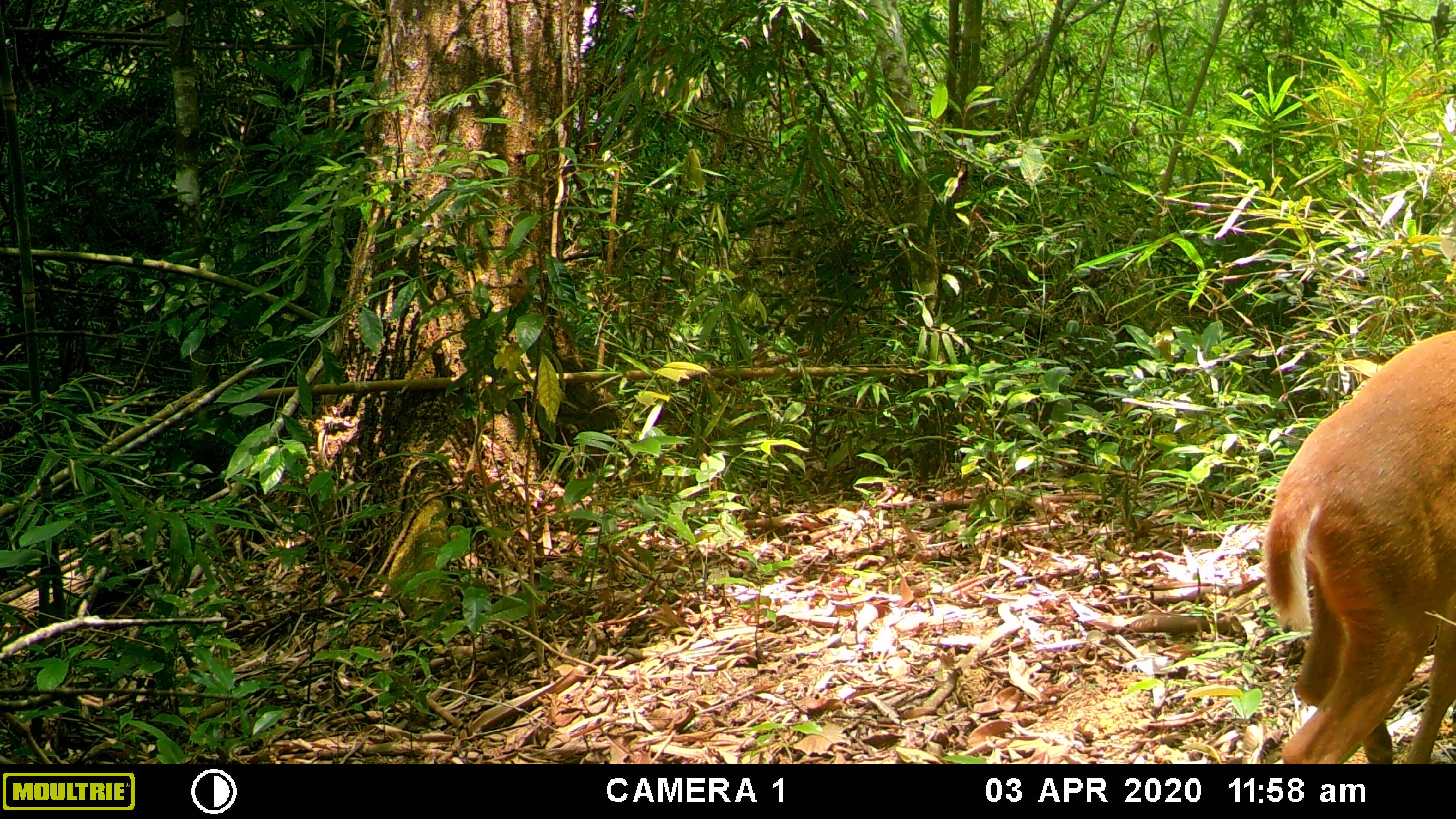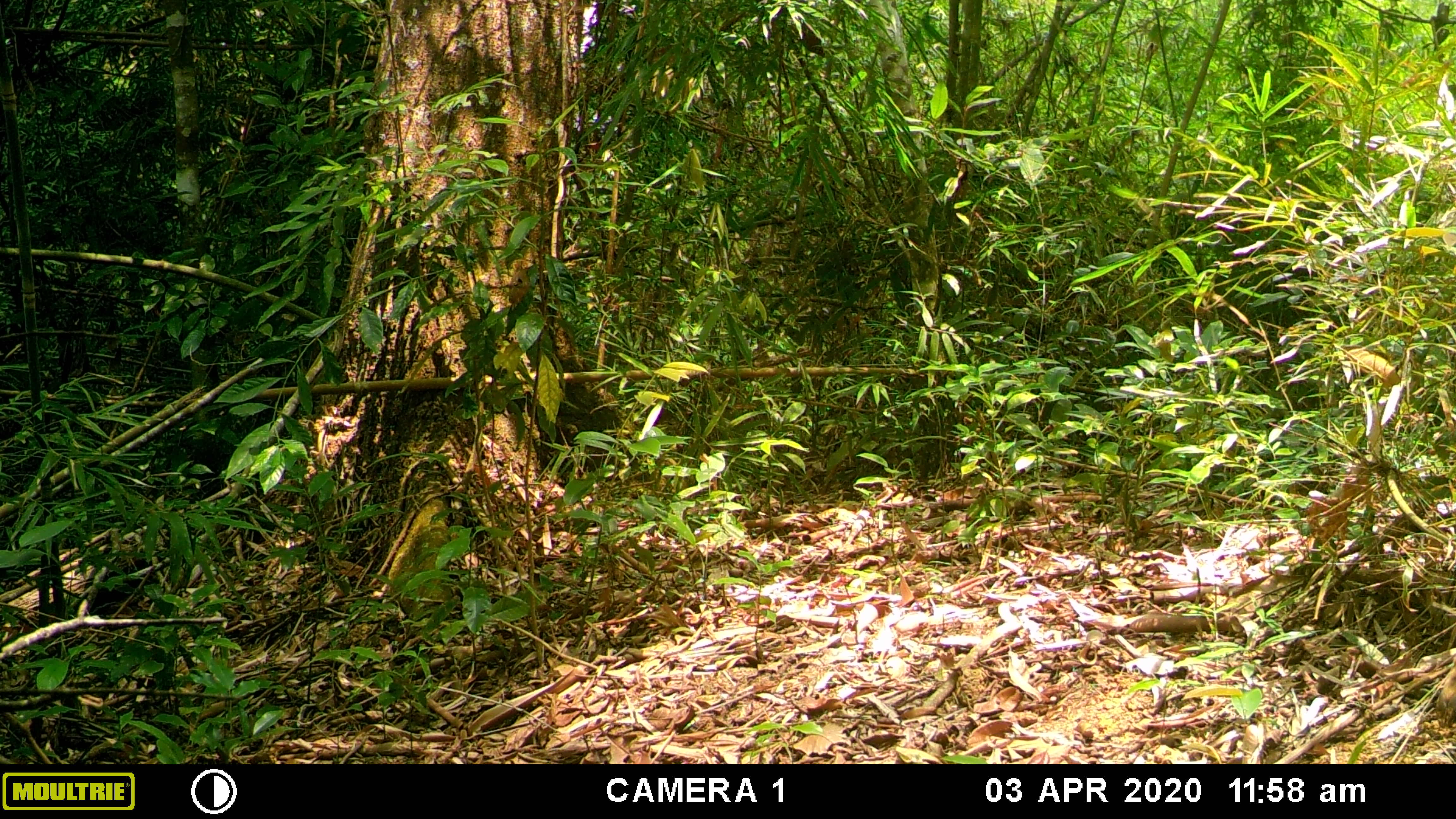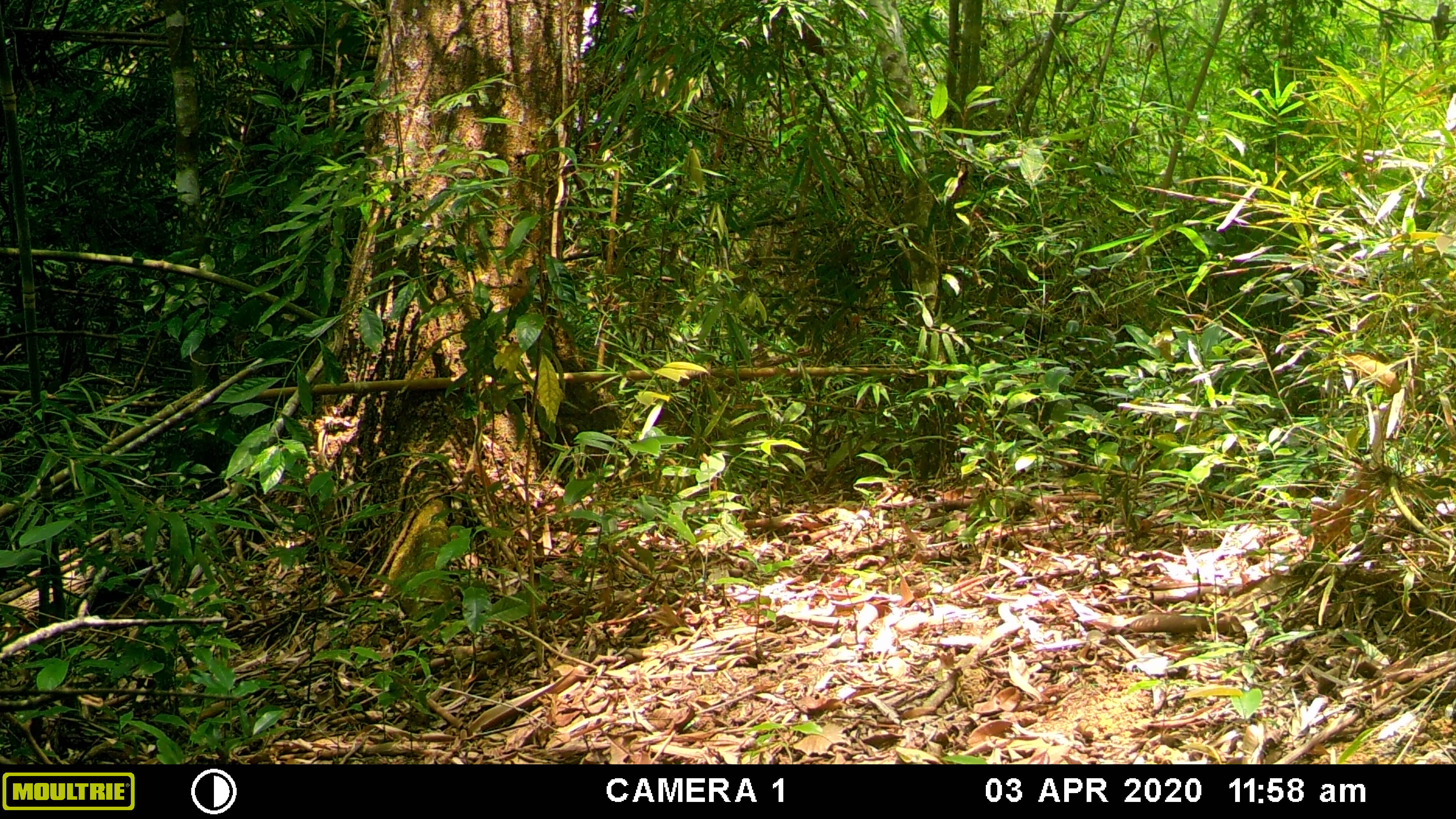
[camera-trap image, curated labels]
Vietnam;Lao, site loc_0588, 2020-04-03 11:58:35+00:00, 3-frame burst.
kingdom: Animalia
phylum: Chordata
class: Mammalia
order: Artiodactyla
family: Cervidae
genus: Muntiacus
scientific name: Muntiacus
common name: muntjacs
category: unidentified muntjac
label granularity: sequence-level